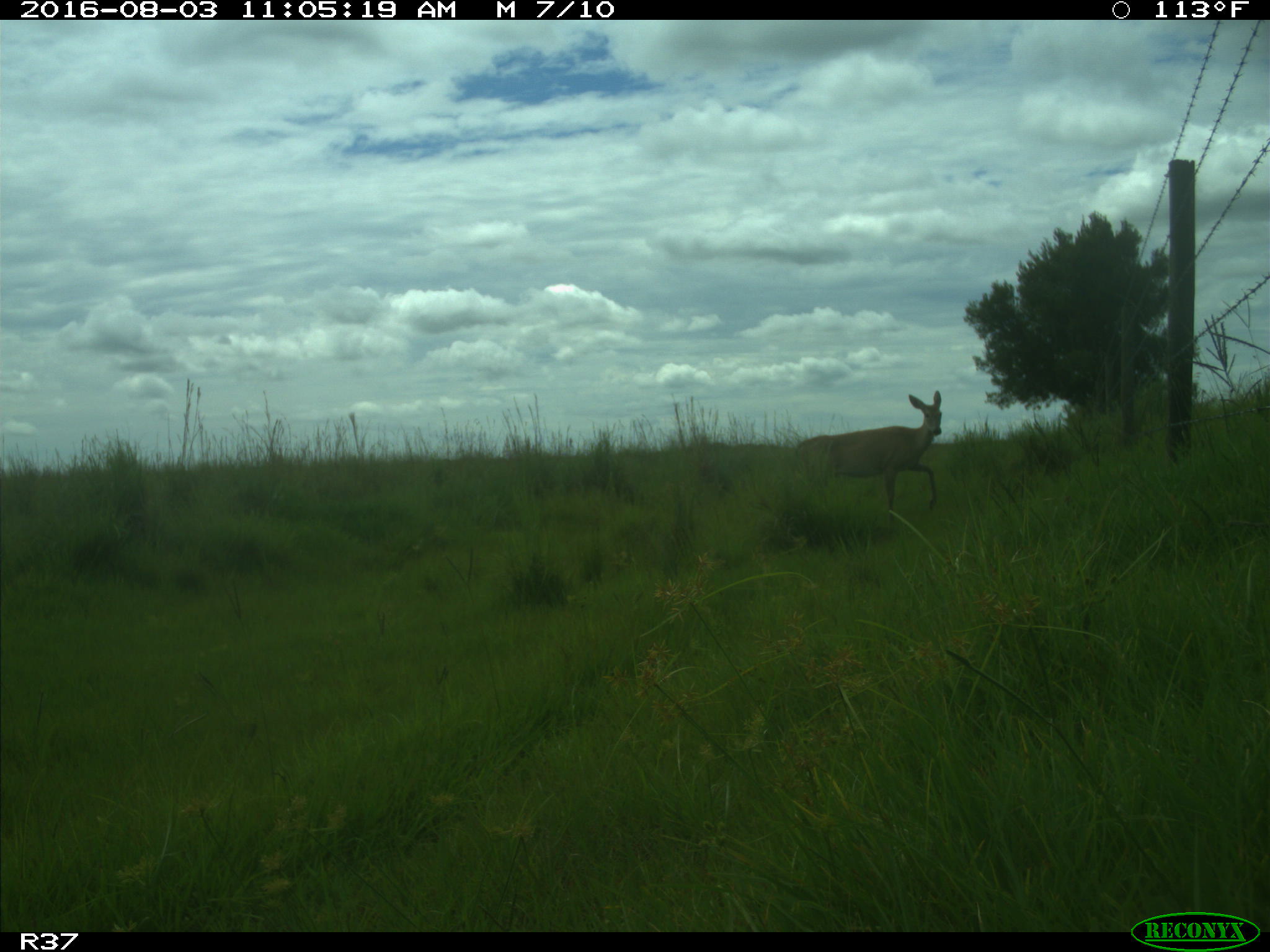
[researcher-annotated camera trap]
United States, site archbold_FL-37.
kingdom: Animalia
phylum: Chordata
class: Mammalia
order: Artiodactyla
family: Suidae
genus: Sus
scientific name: Sus scrofa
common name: wild boar